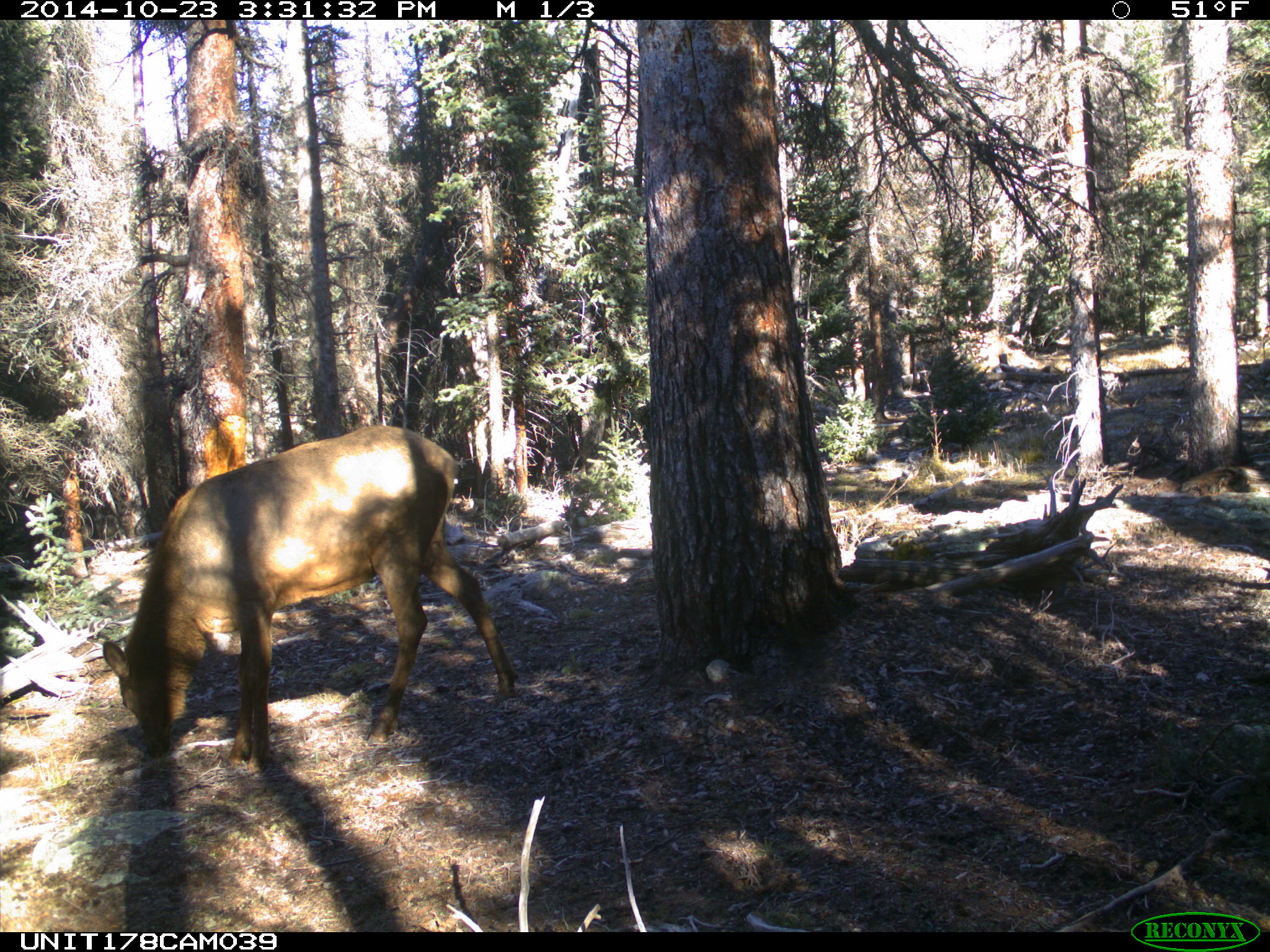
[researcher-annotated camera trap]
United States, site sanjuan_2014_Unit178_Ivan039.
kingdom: Animalia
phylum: Chordata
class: Mammalia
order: Artiodactyla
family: Cervidae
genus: Cervus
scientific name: Cervus elaphus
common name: red deer